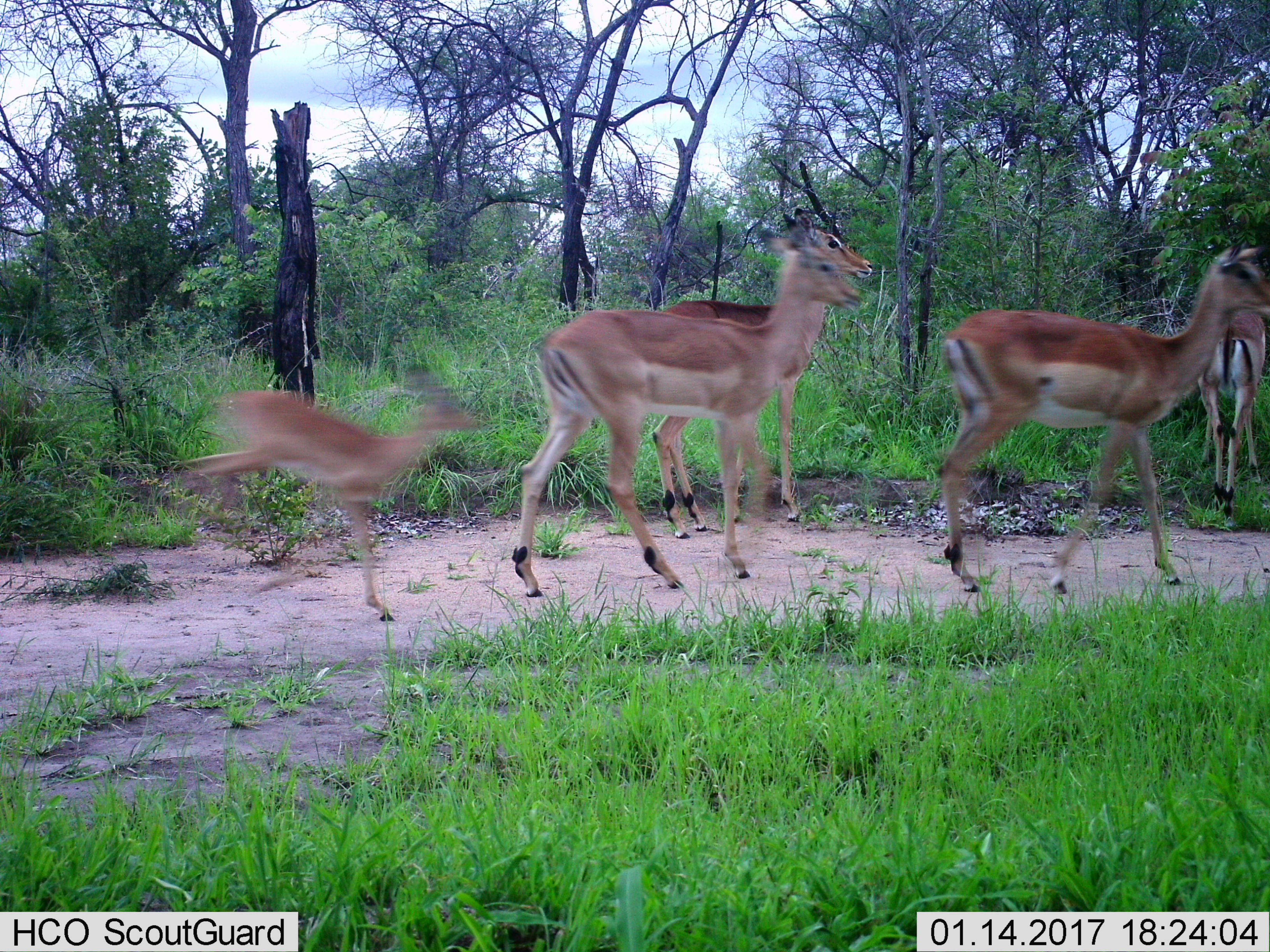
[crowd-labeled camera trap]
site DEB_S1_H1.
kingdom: Animalia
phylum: Chordata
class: Mammalia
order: Artiodactyla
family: Bovidae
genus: Aepyceros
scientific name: Aepyceros melampus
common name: impala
Impala (Aepyceros melampus), count 5. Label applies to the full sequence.